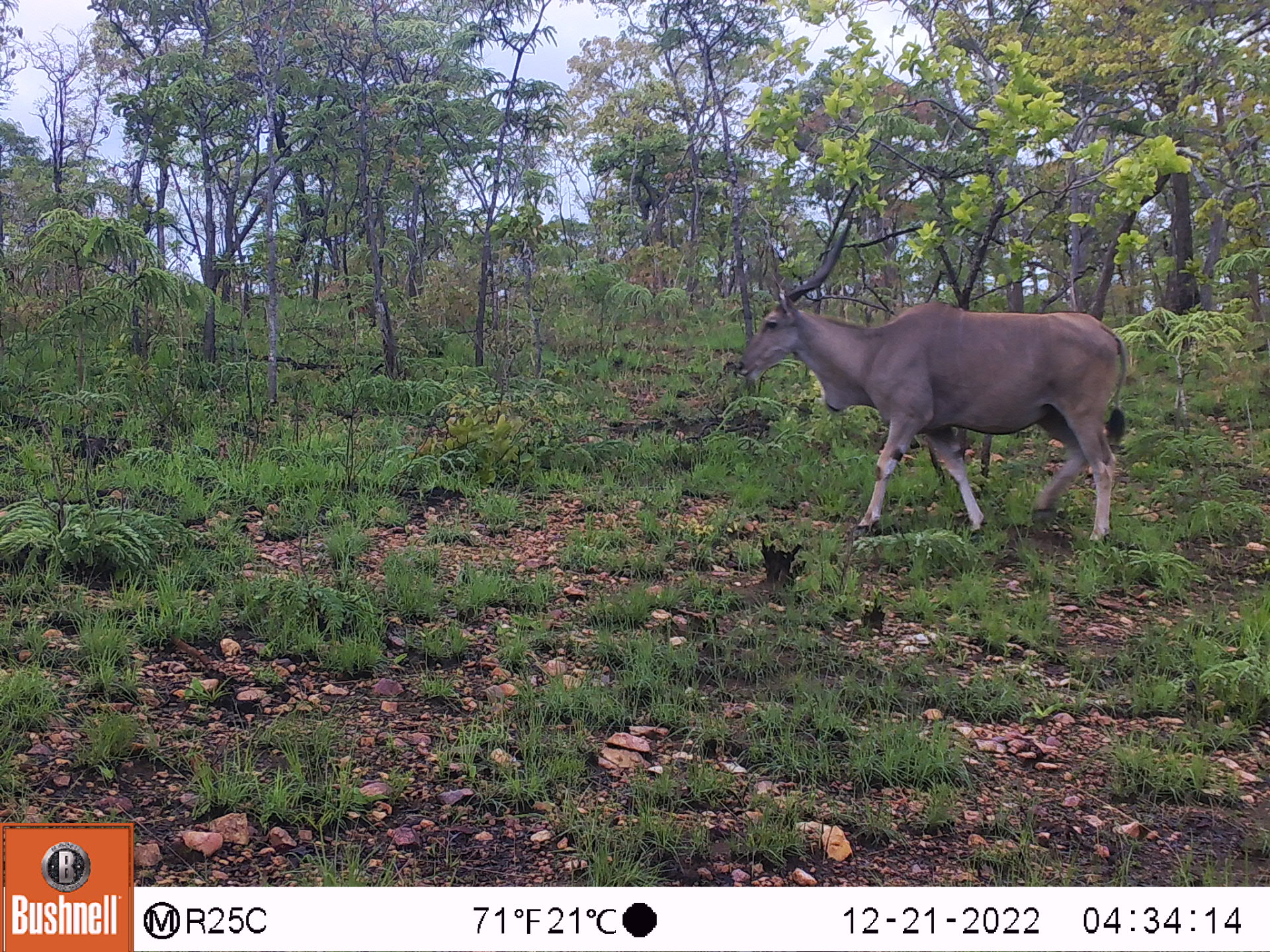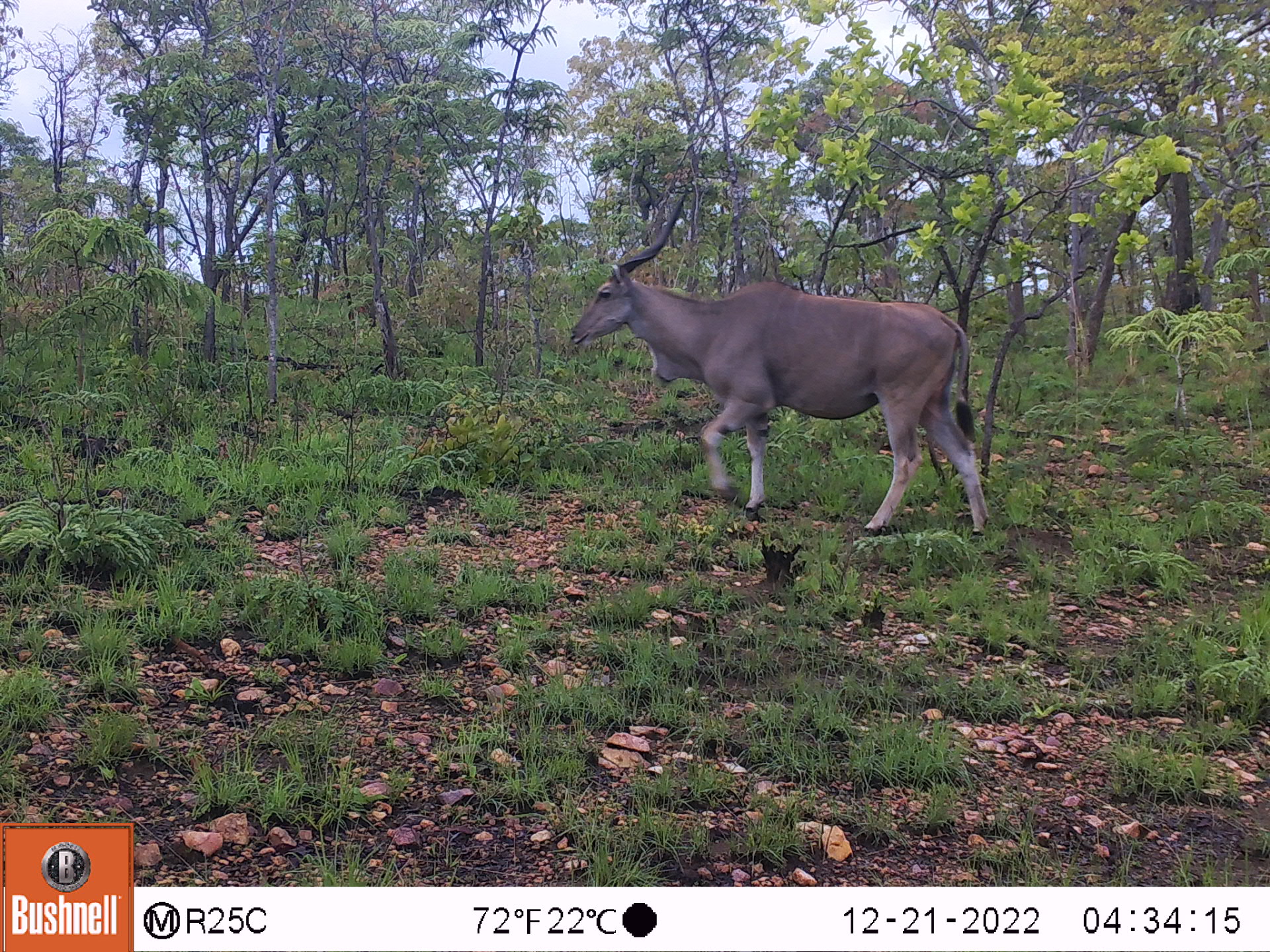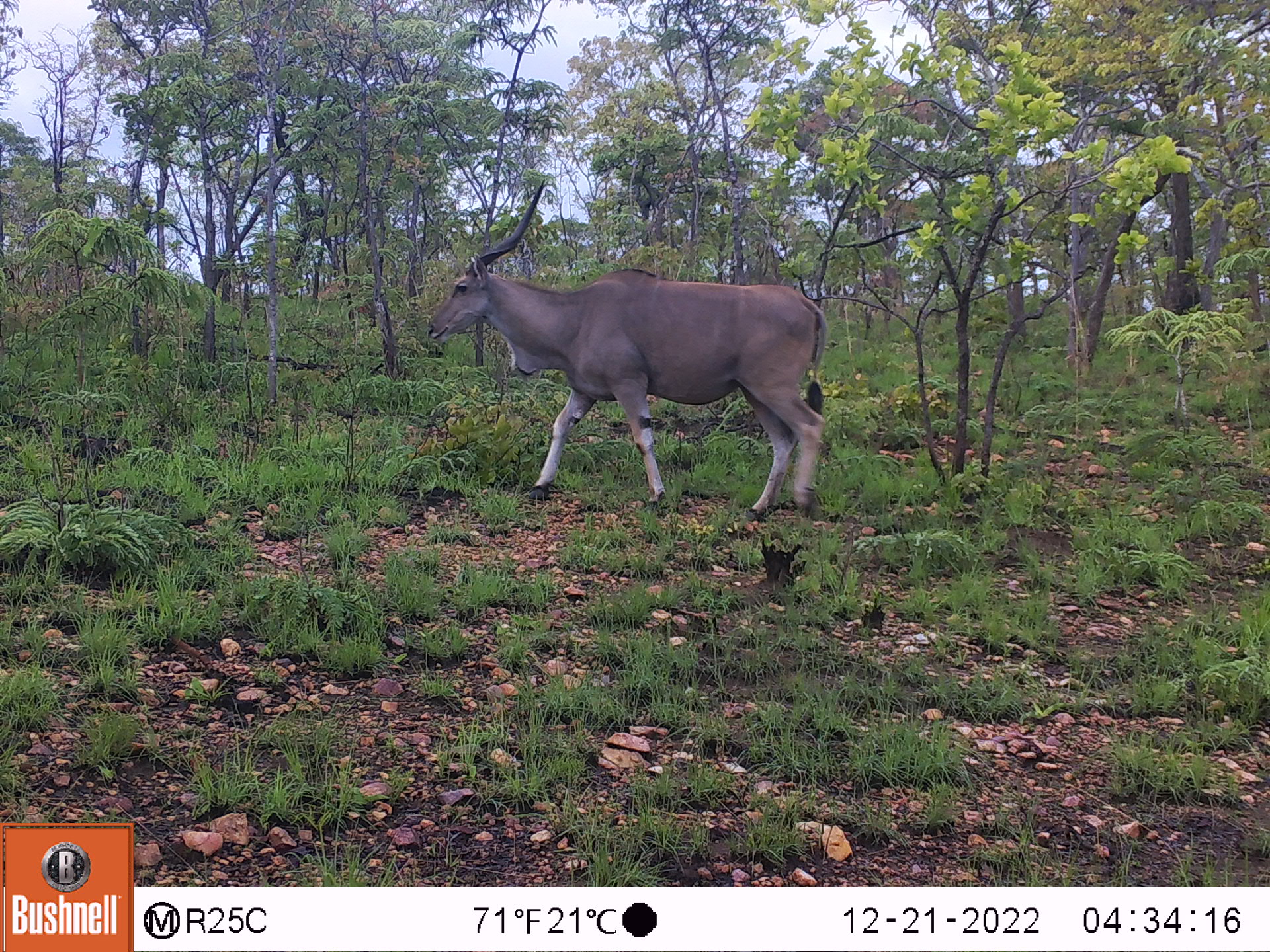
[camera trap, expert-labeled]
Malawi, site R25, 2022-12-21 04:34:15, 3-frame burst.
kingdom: Animalia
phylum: Chordata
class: Mammalia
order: Artiodactyla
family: Bovidae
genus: Tragelaphus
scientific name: Tragelaphus oryx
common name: common eland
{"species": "common eland (Tragelaphus oryx)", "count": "1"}